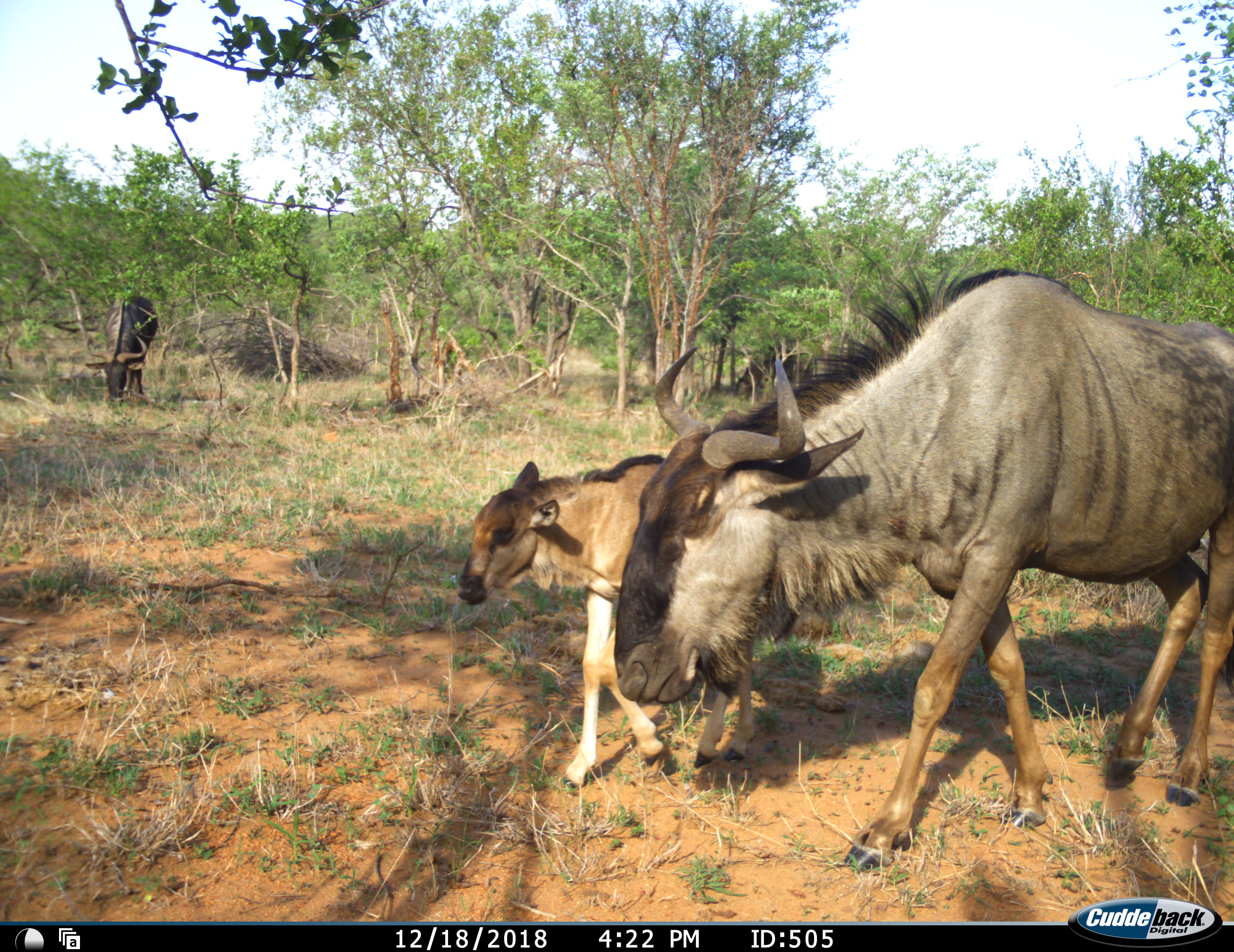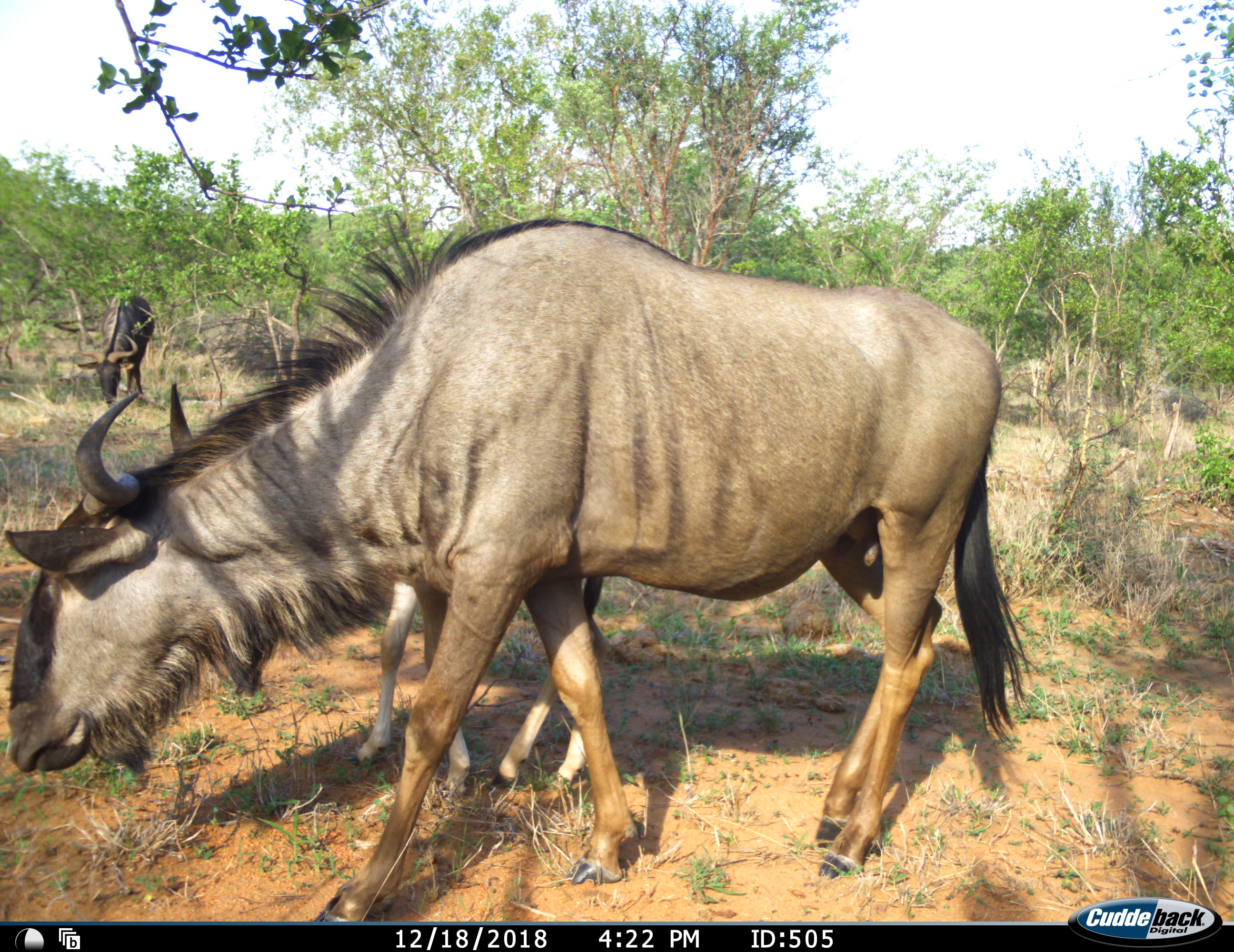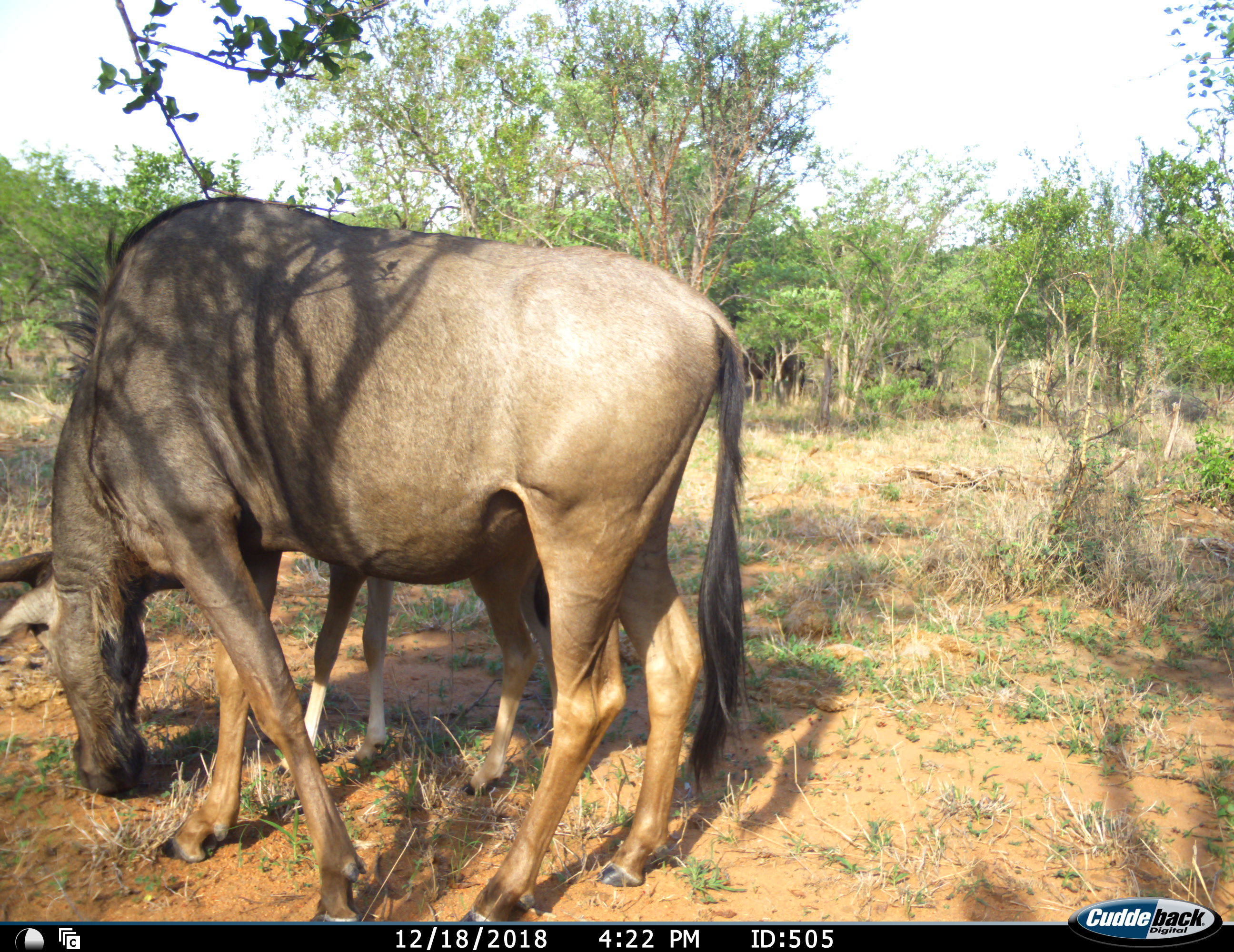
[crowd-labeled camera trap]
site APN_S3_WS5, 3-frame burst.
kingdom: Animalia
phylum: Chordata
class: Mammalia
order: Artiodactyla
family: Bovidae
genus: Connochaetes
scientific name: Connochaetes taurinus taurinus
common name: blue wildebeest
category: wildebeestblue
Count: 3.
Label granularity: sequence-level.